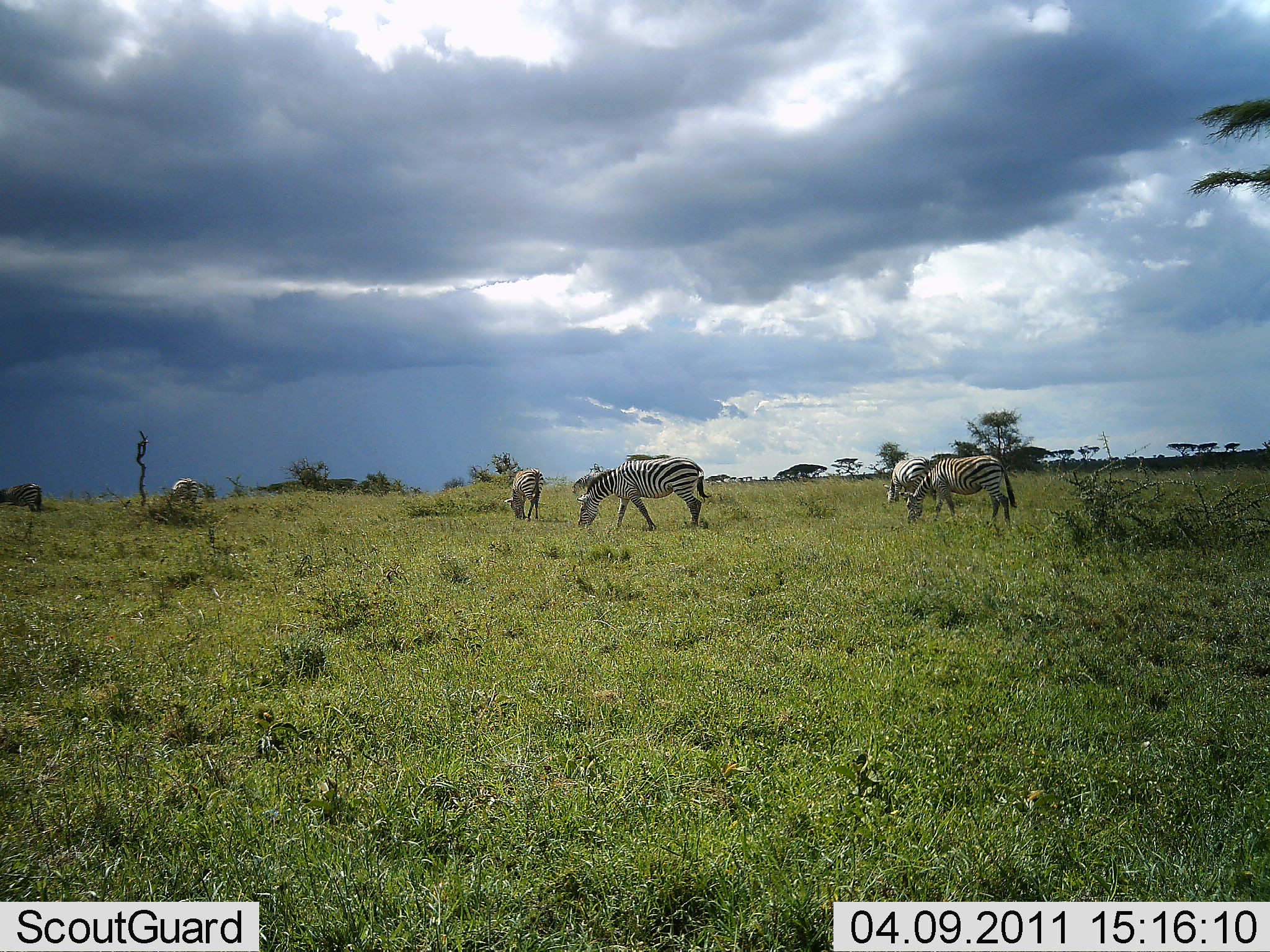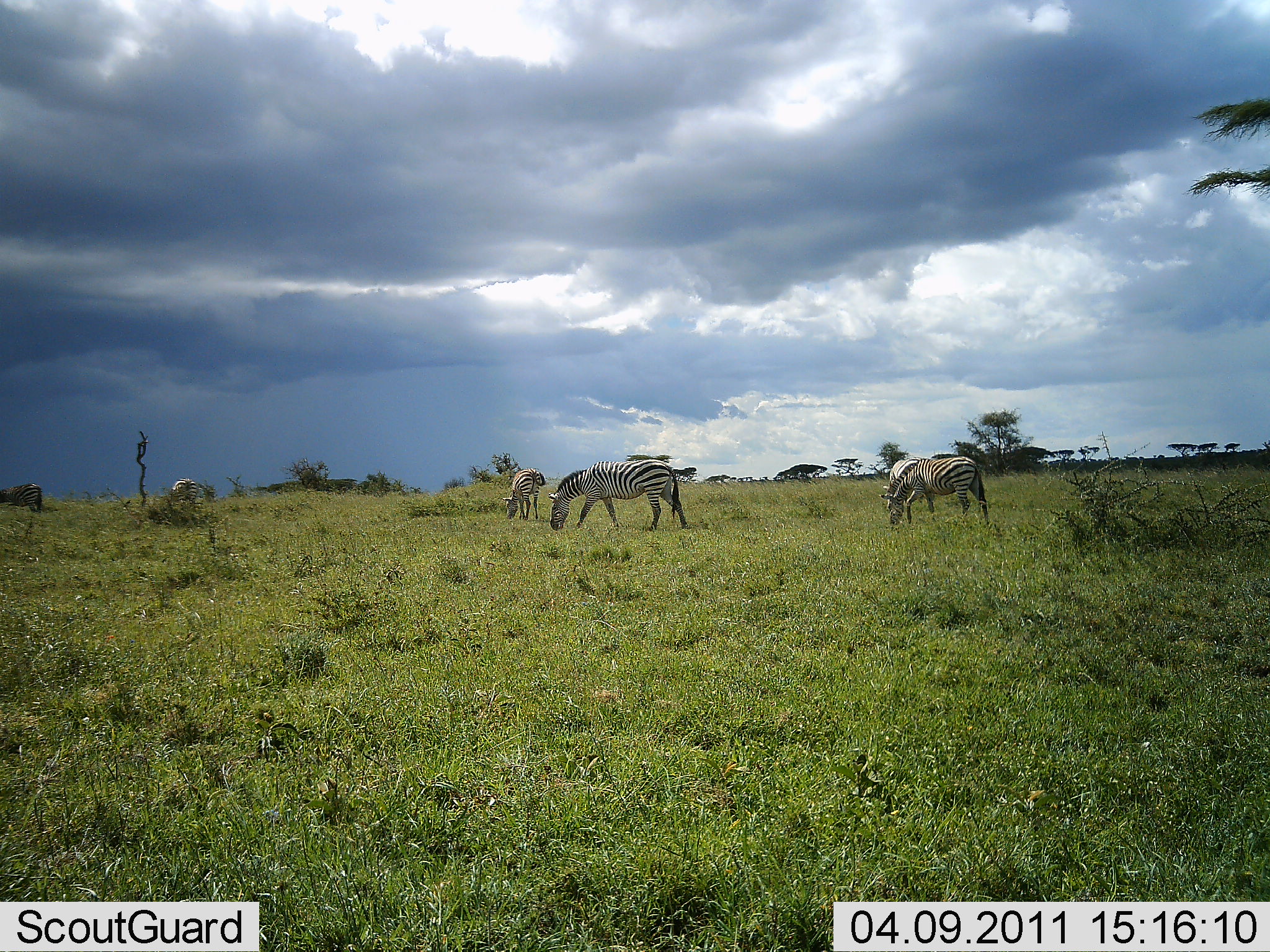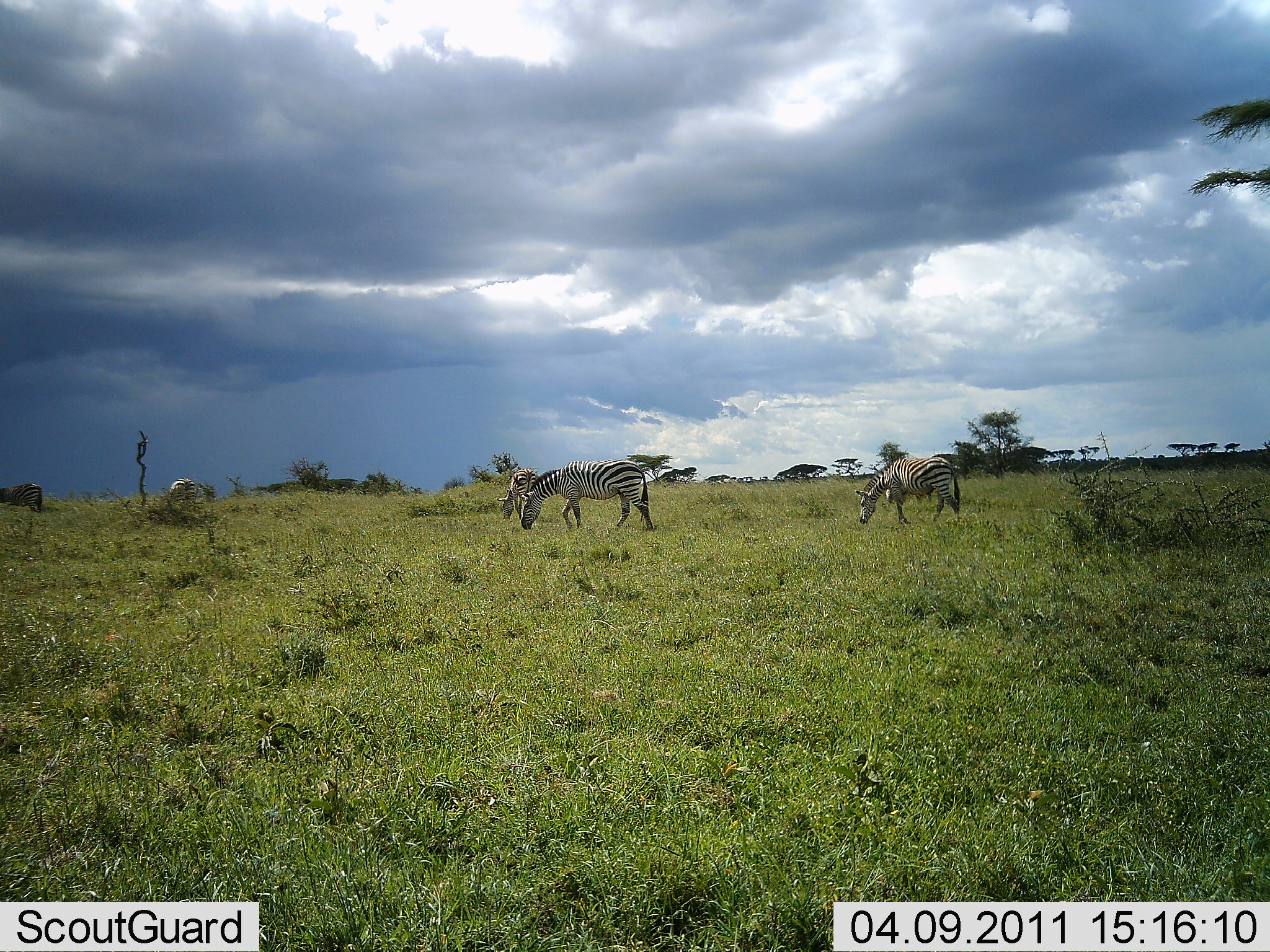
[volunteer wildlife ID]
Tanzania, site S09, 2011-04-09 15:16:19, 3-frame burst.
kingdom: Animalia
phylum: Chordata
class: Mammalia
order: Perissodactyla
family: Equidae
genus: Equus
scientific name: Equus quagga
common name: plains zebra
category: zebra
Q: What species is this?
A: Zebra (plains zebra) (Equus quagga).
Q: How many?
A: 4.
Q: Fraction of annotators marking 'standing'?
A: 14%.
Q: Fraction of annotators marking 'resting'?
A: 0%.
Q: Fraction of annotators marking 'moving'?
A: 7%.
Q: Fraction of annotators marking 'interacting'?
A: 0%.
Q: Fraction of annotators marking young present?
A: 0%.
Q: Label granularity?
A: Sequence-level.